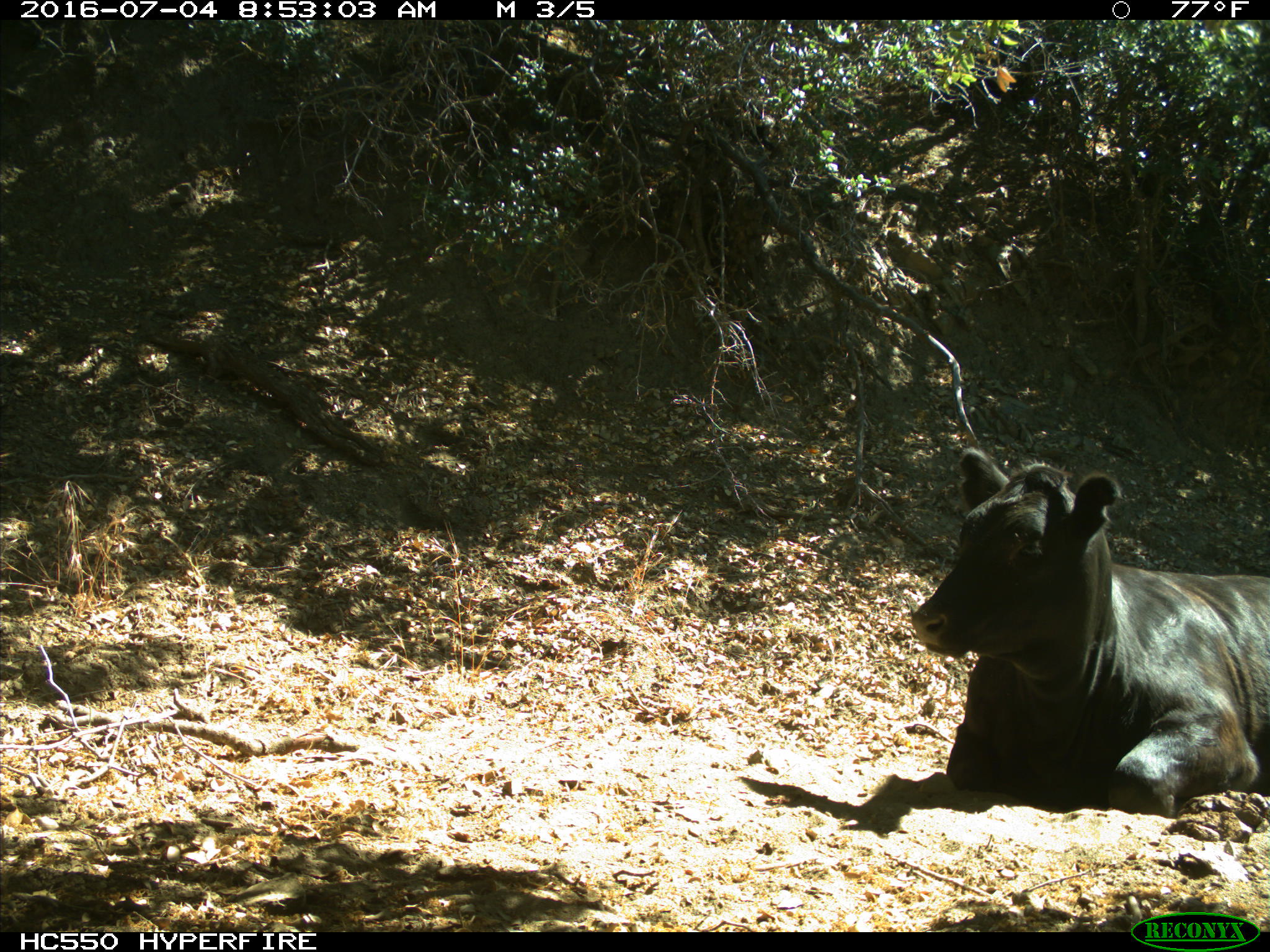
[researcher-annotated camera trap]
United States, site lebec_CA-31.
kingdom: Animalia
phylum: Chordata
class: Mammalia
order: Artiodactyla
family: Bovidae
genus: Bos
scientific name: Bos taurus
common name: domestic cow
Bos taurus (domestic cow).